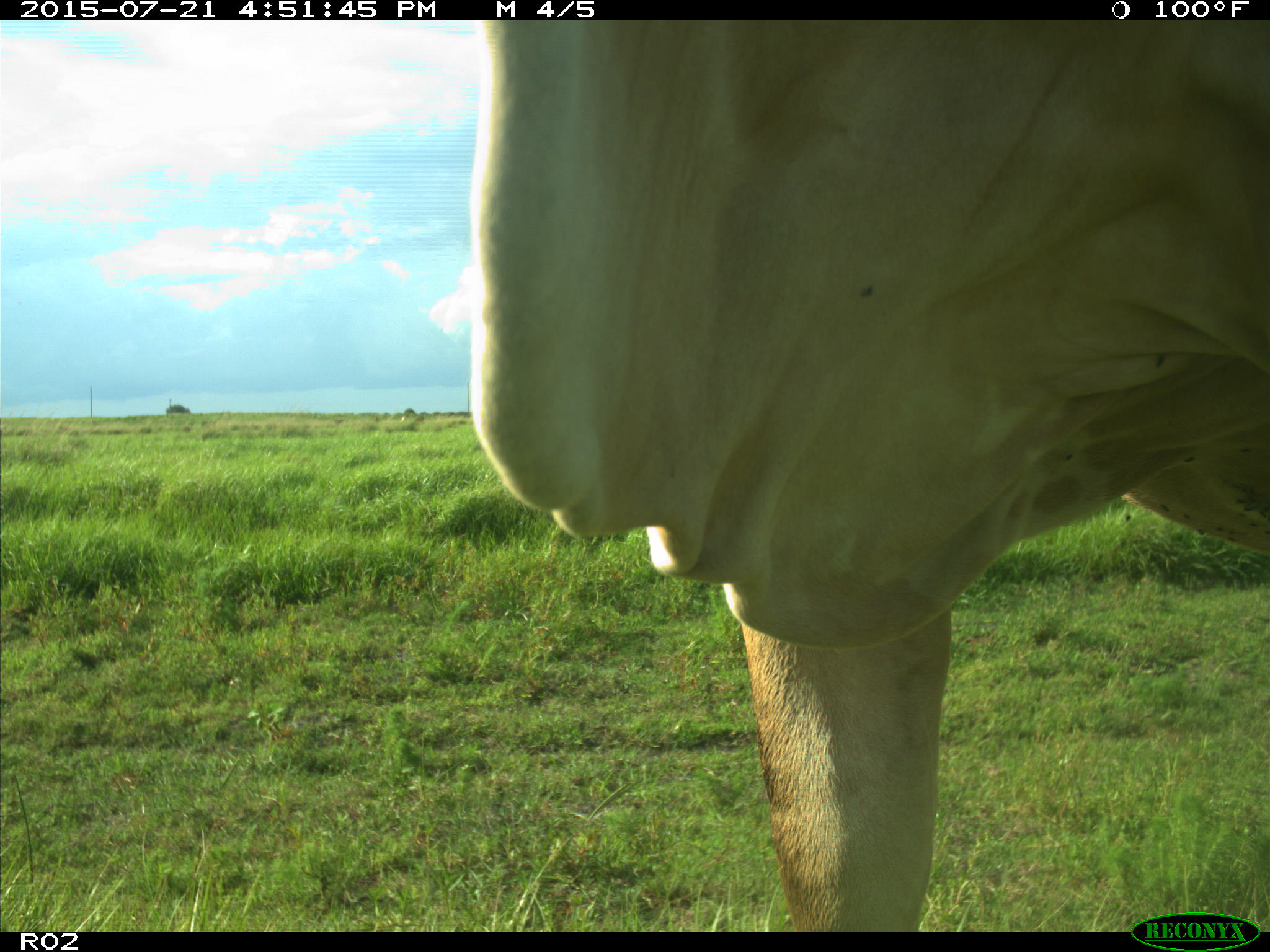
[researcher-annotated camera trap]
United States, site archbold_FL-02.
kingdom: Animalia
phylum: Chordata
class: Mammalia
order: Artiodactyla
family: Bovidae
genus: Bos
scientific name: Bos taurus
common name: domestic cow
Bos taurus (domestic cow).